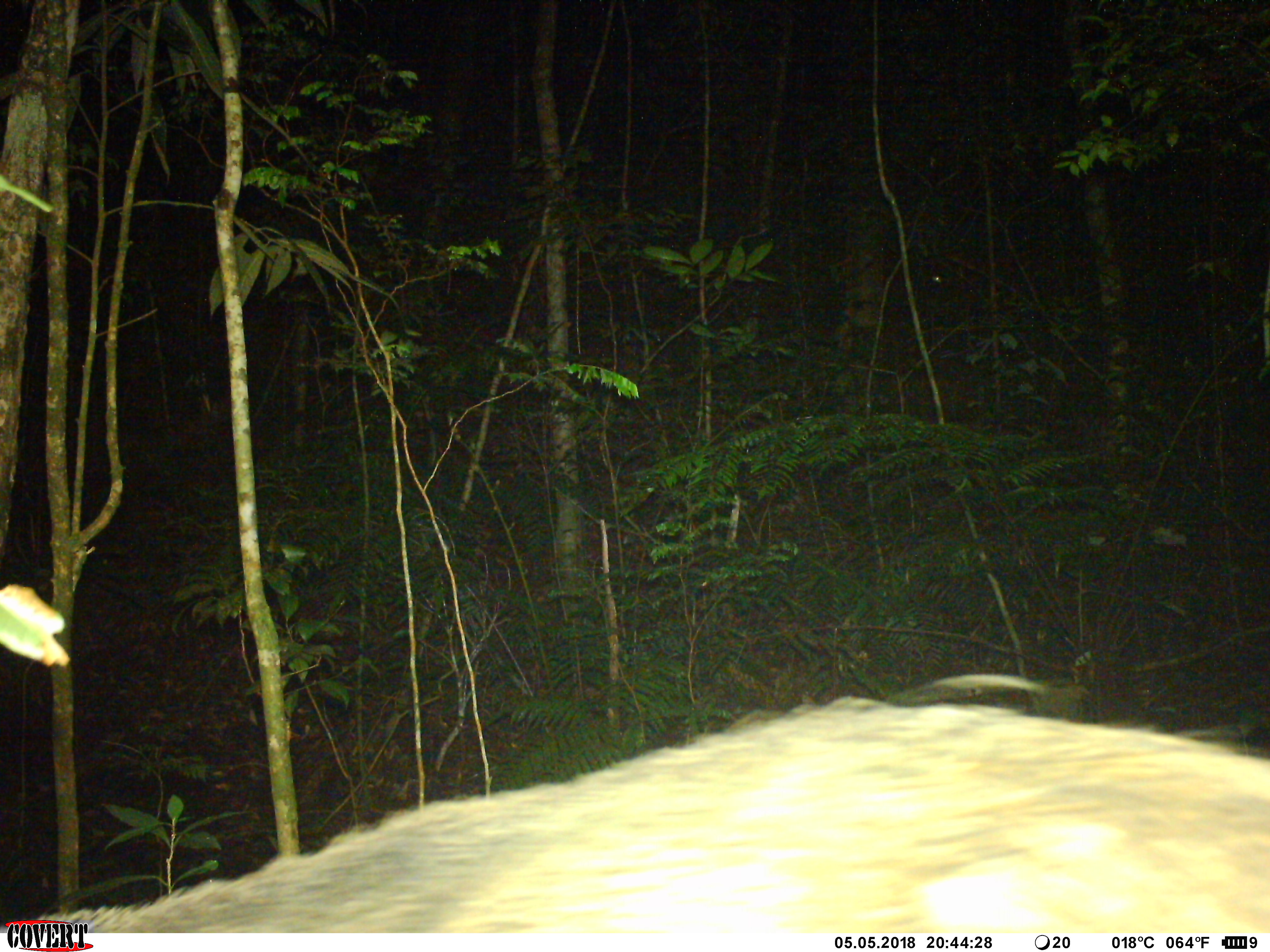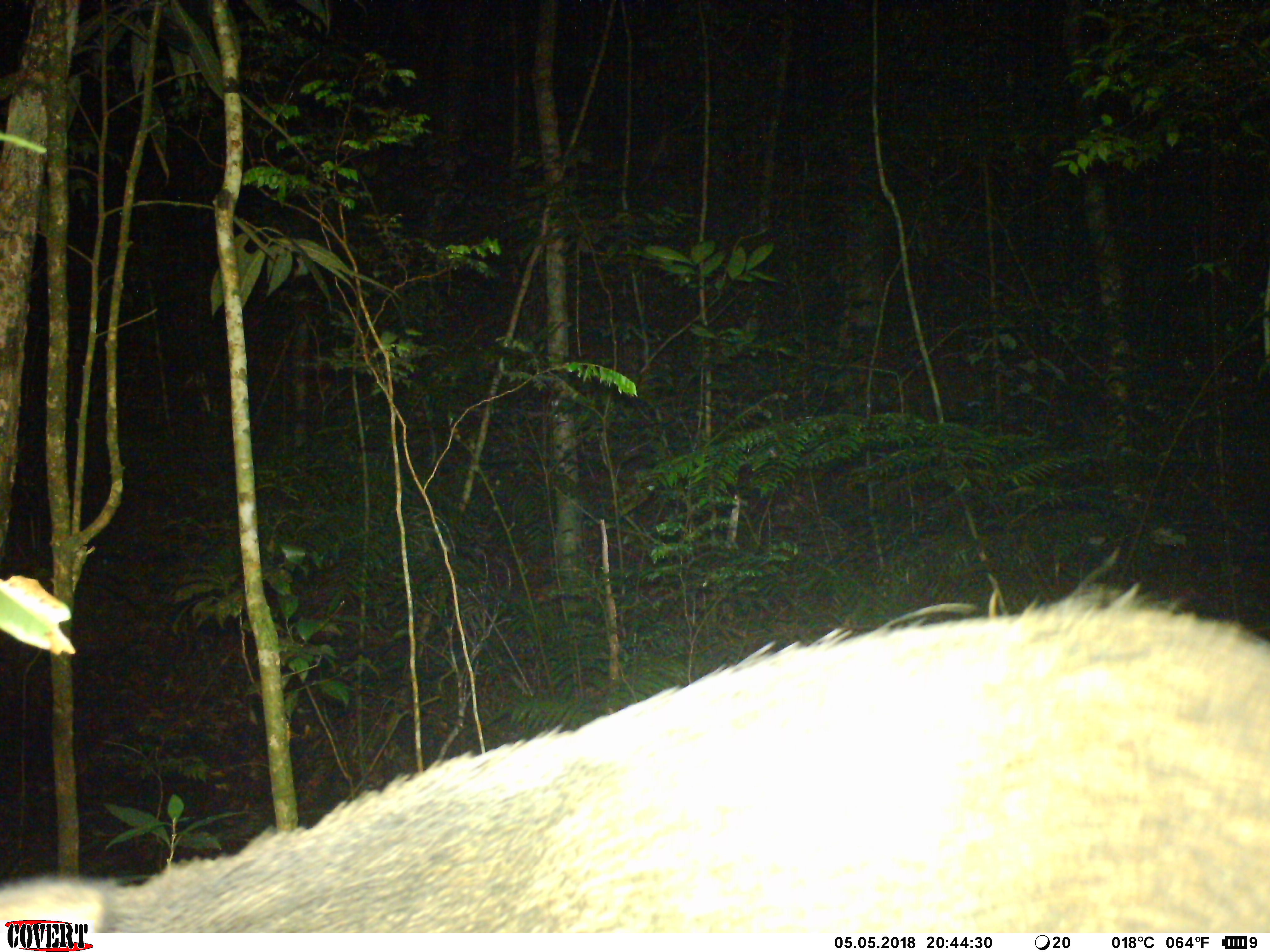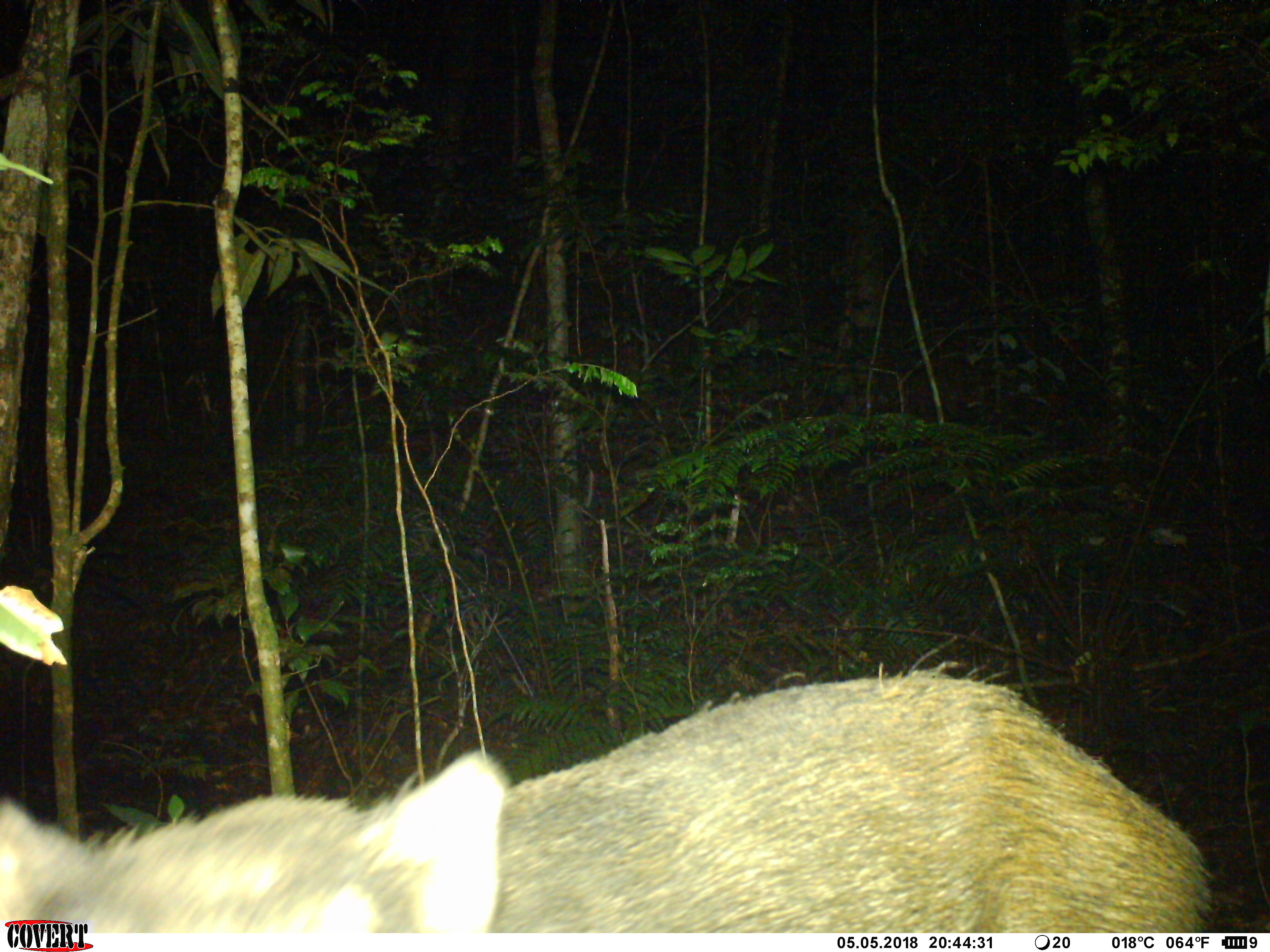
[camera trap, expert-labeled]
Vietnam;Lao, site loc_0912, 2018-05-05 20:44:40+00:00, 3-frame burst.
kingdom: Animalia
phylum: Chordata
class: Mammalia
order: Artiodactyla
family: Suidae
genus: Sus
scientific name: Sus scrofa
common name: eurasian wild pig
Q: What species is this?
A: Eurasian wild pig (Sus scrofa).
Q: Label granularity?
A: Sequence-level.